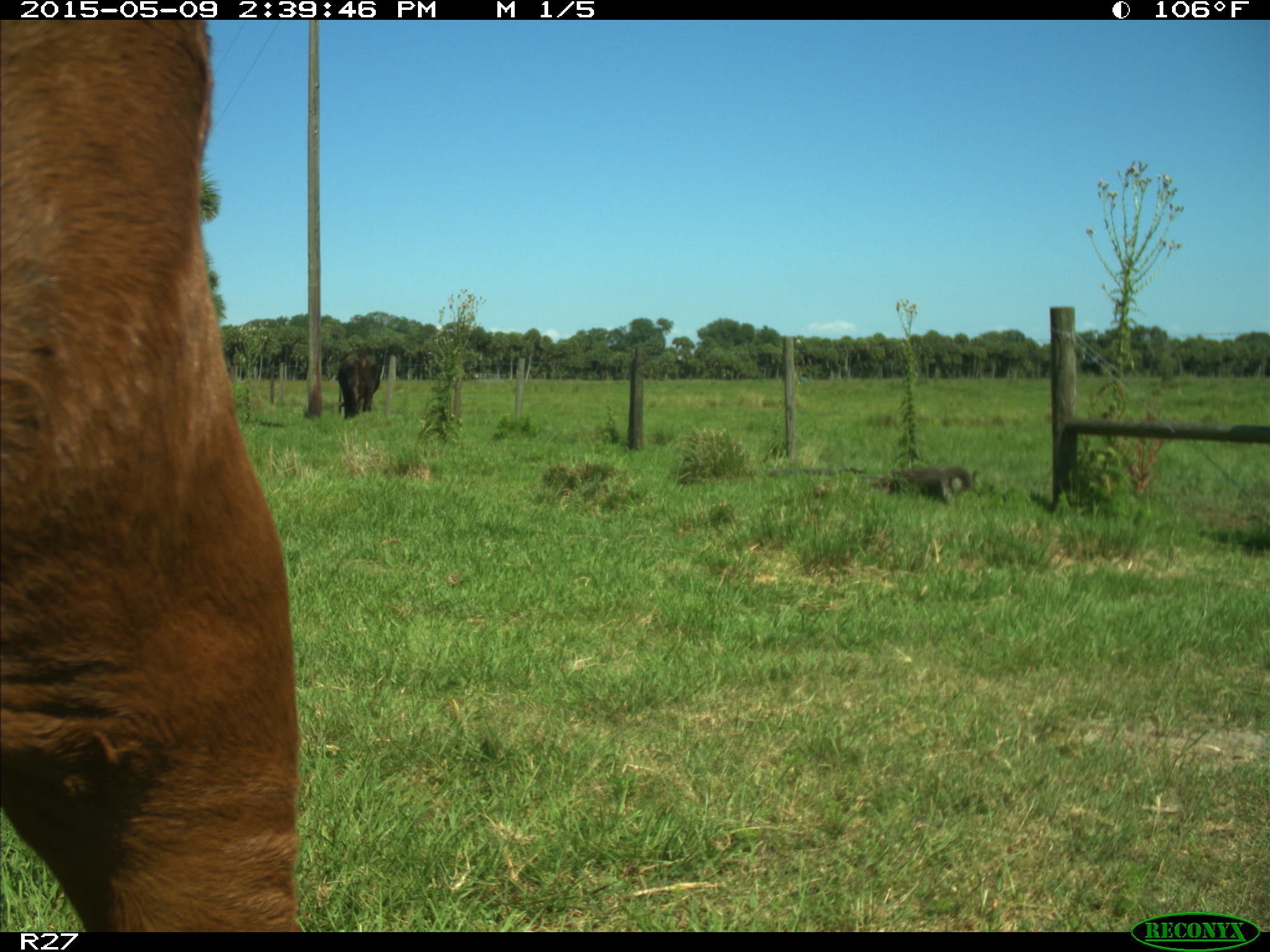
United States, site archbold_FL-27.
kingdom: Animalia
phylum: Chordata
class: Mammalia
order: Artiodactyla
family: Bovidae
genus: Bos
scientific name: Bos taurus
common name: domestic cow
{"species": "Bos taurus (domestic cow)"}